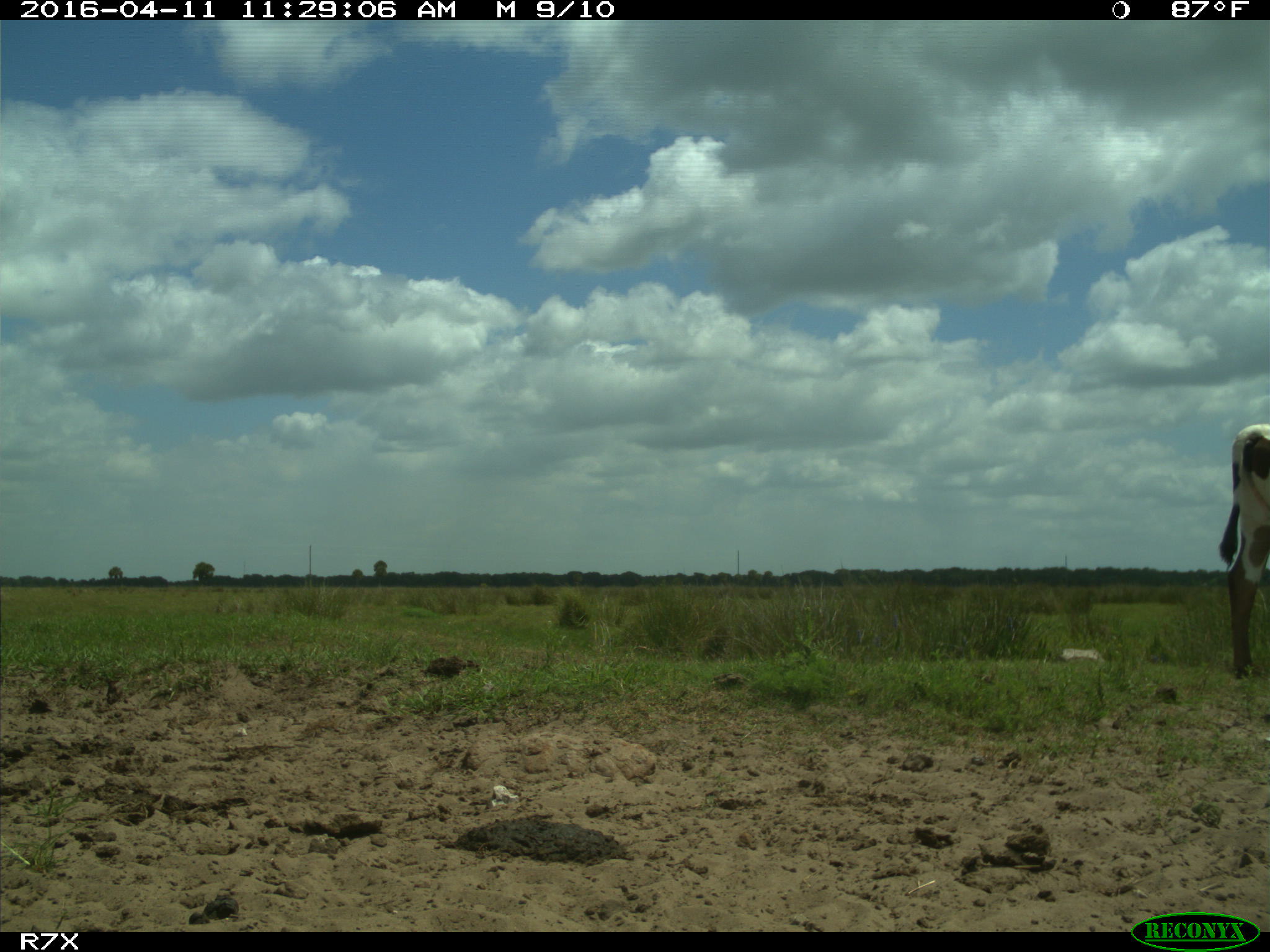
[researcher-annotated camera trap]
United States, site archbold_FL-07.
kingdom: Animalia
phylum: Chordata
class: Mammalia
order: Artiodactyla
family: Bovidae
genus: Bos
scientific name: Bos taurus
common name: domestic cow